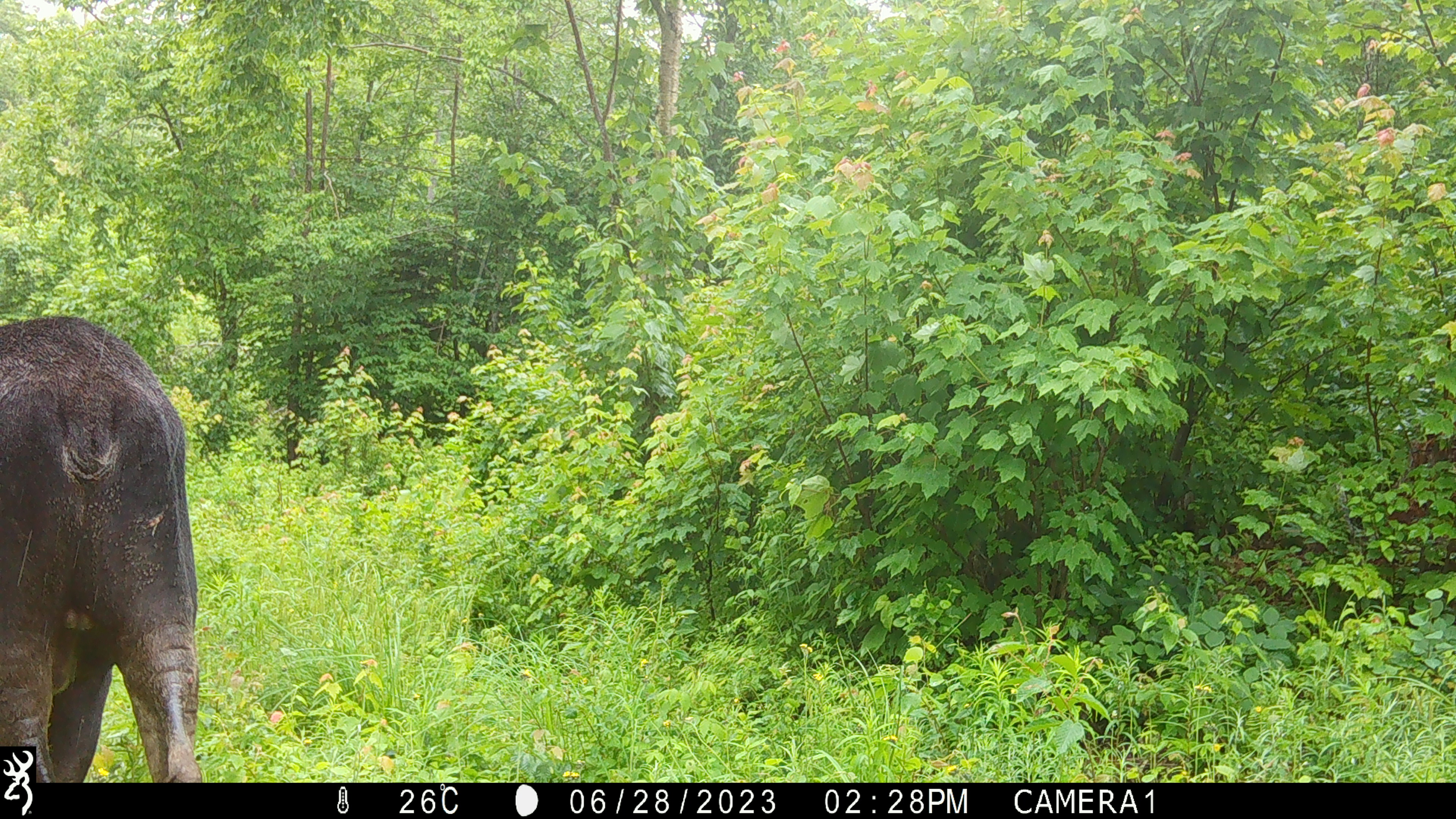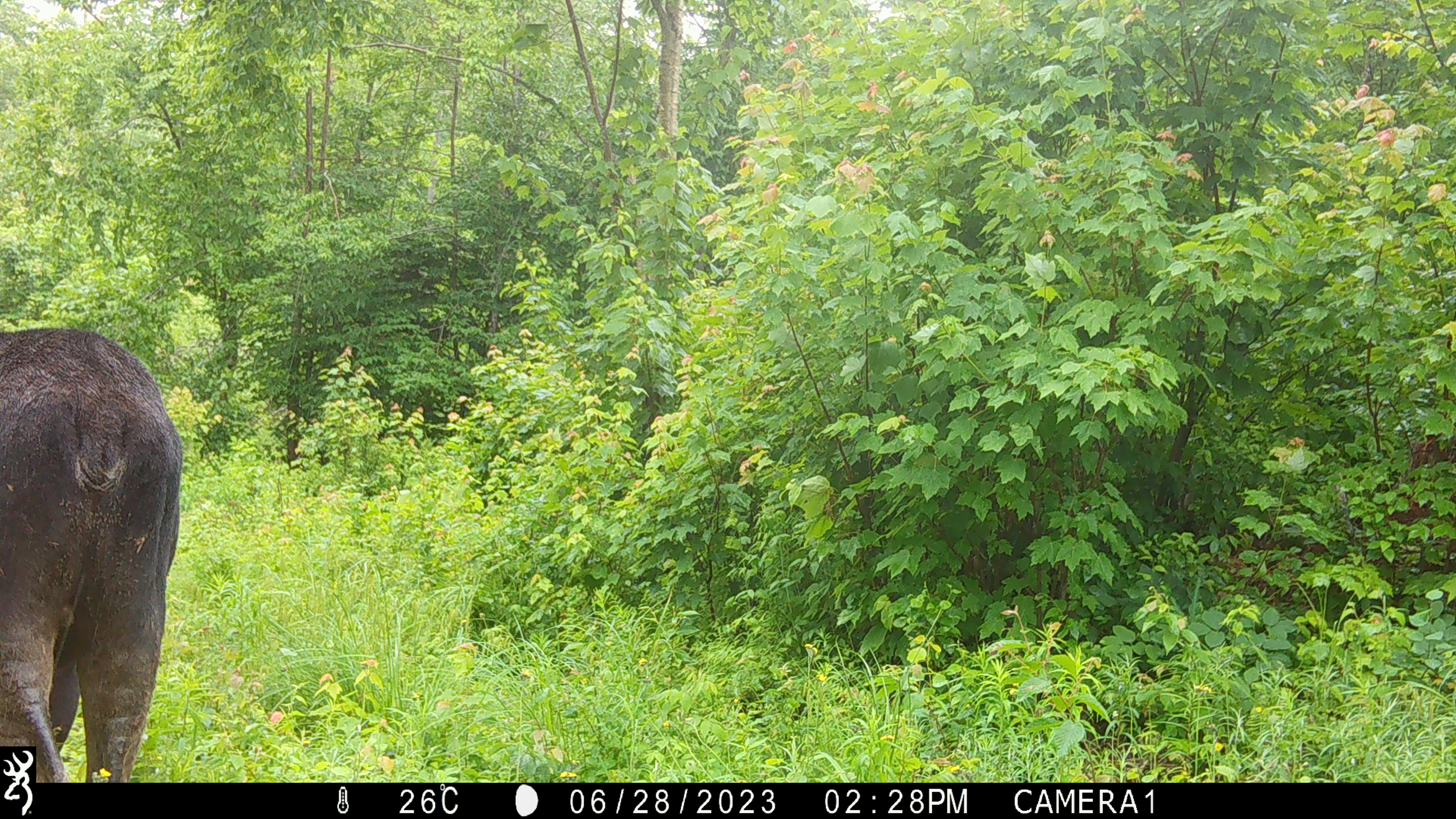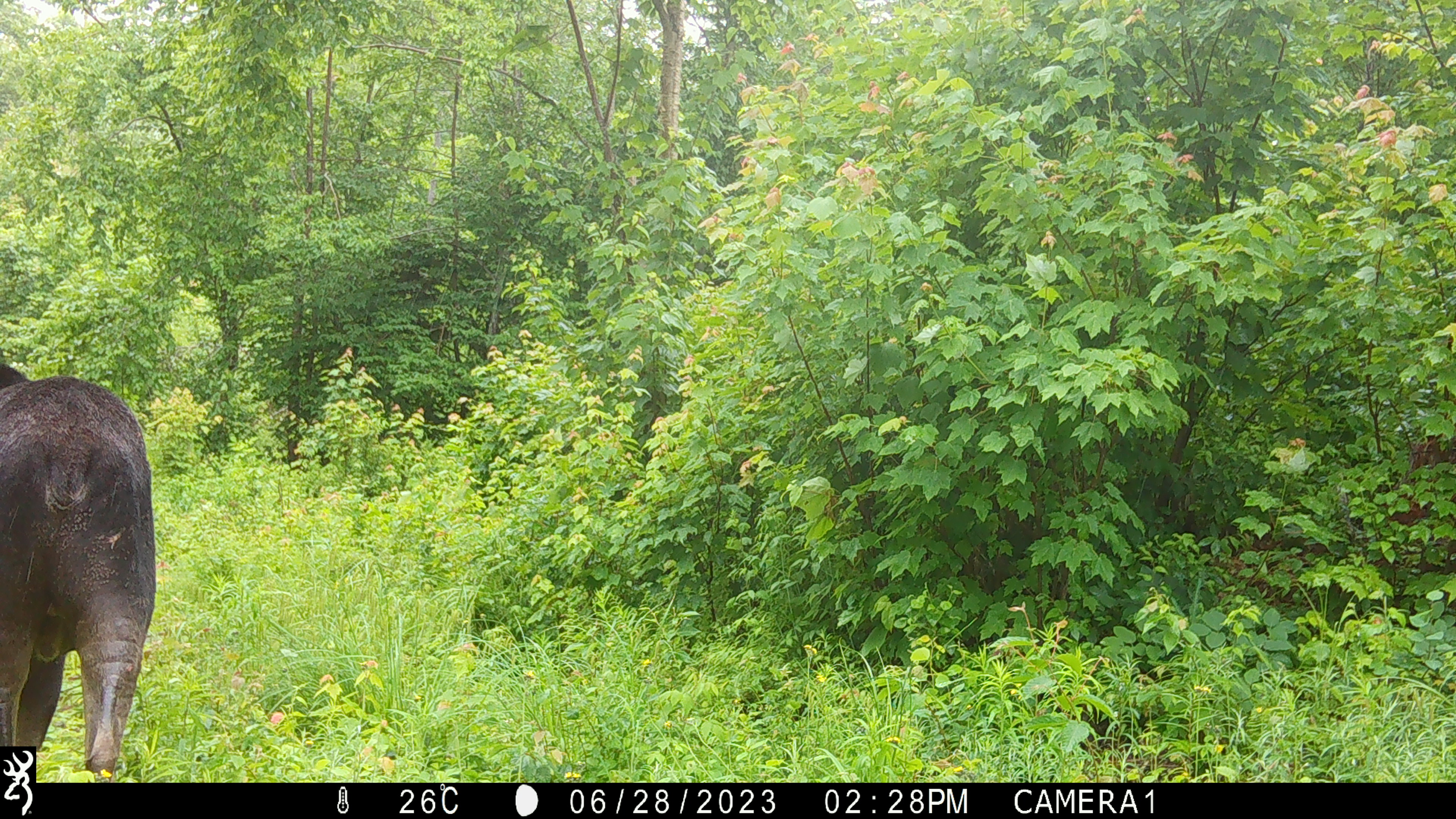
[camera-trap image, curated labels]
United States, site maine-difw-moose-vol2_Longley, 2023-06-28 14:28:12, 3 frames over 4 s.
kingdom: Animalia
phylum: Chordata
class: Mammalia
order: Artiodactyla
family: Cervidae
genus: Alces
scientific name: Alces alces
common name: moose